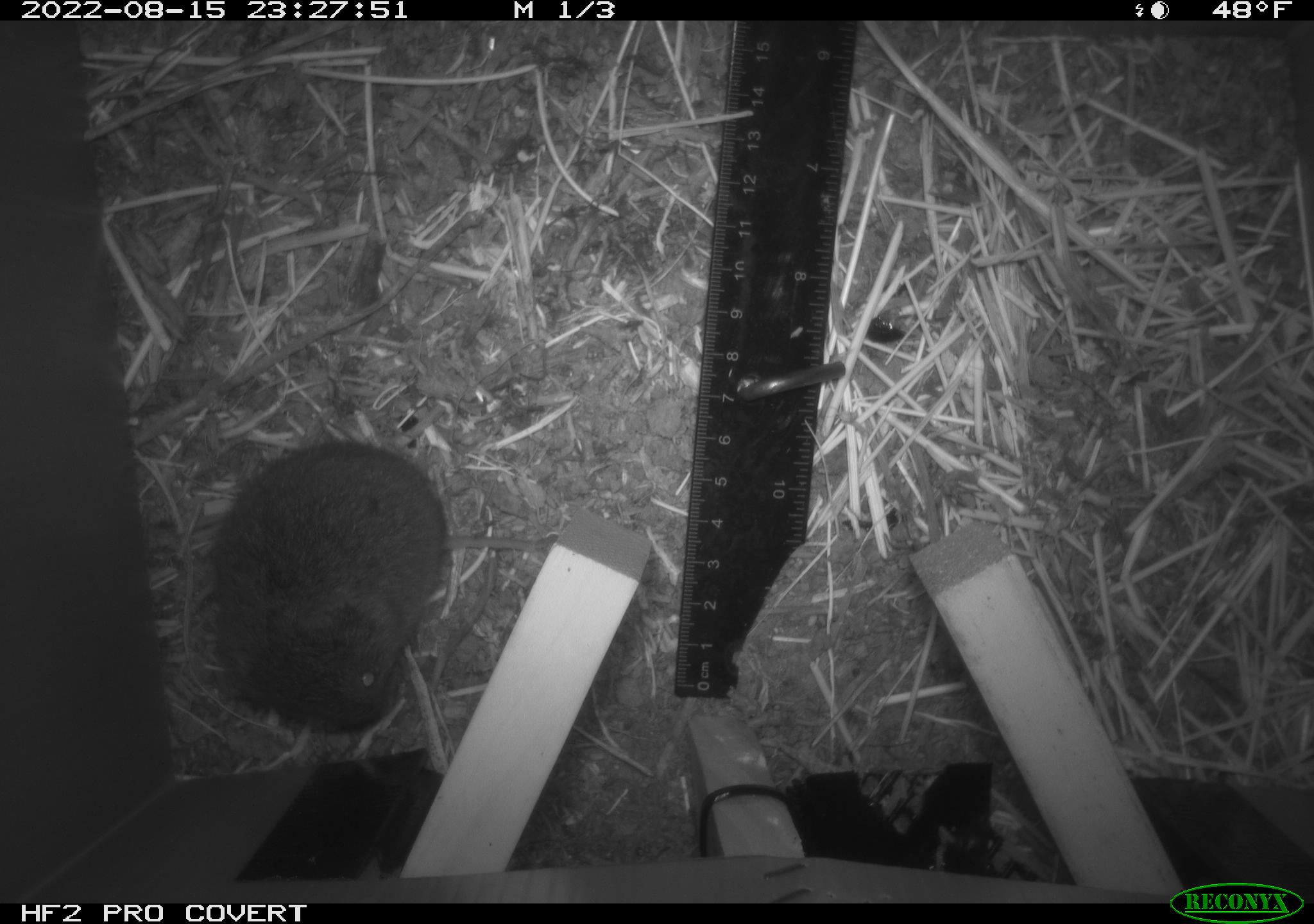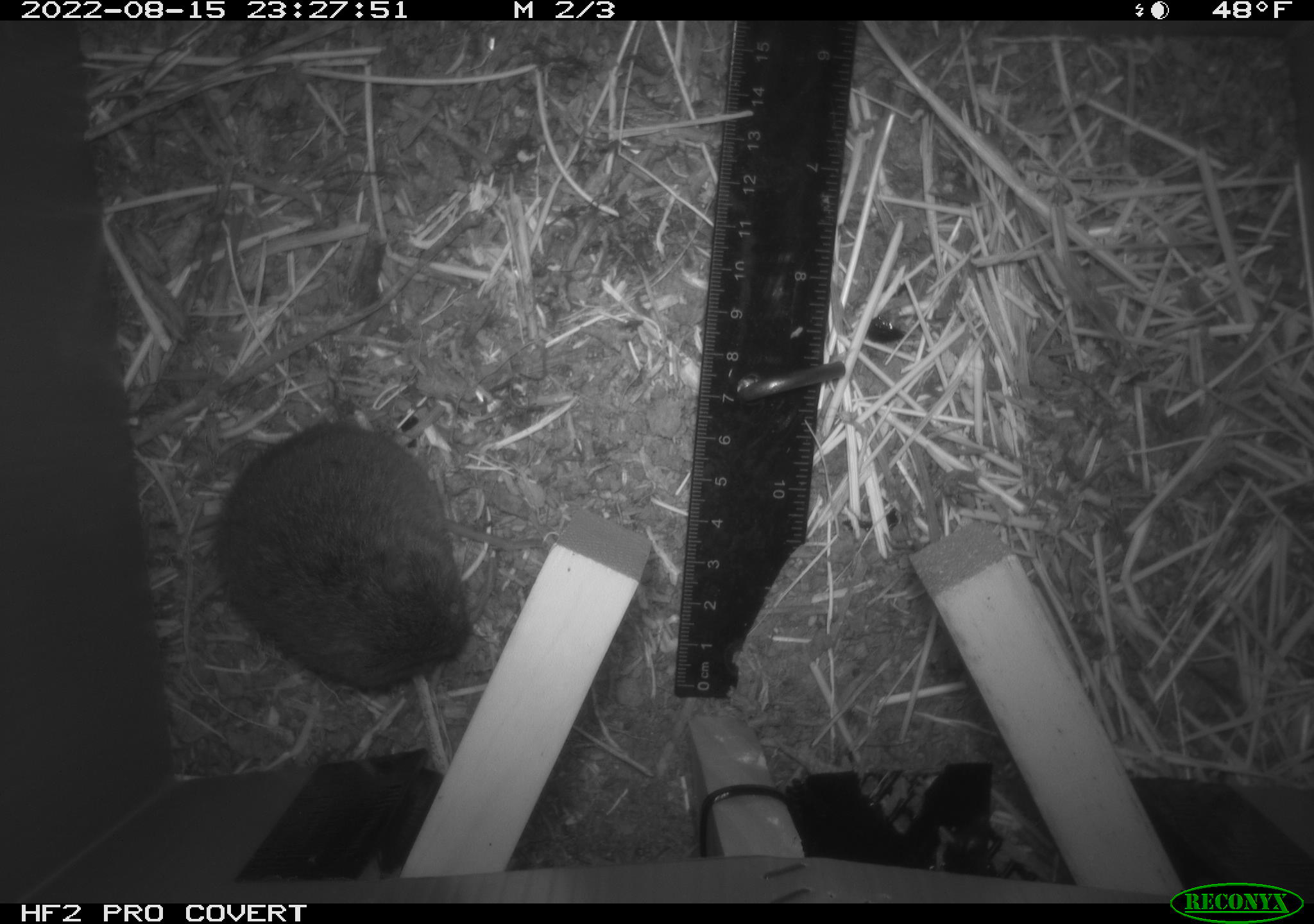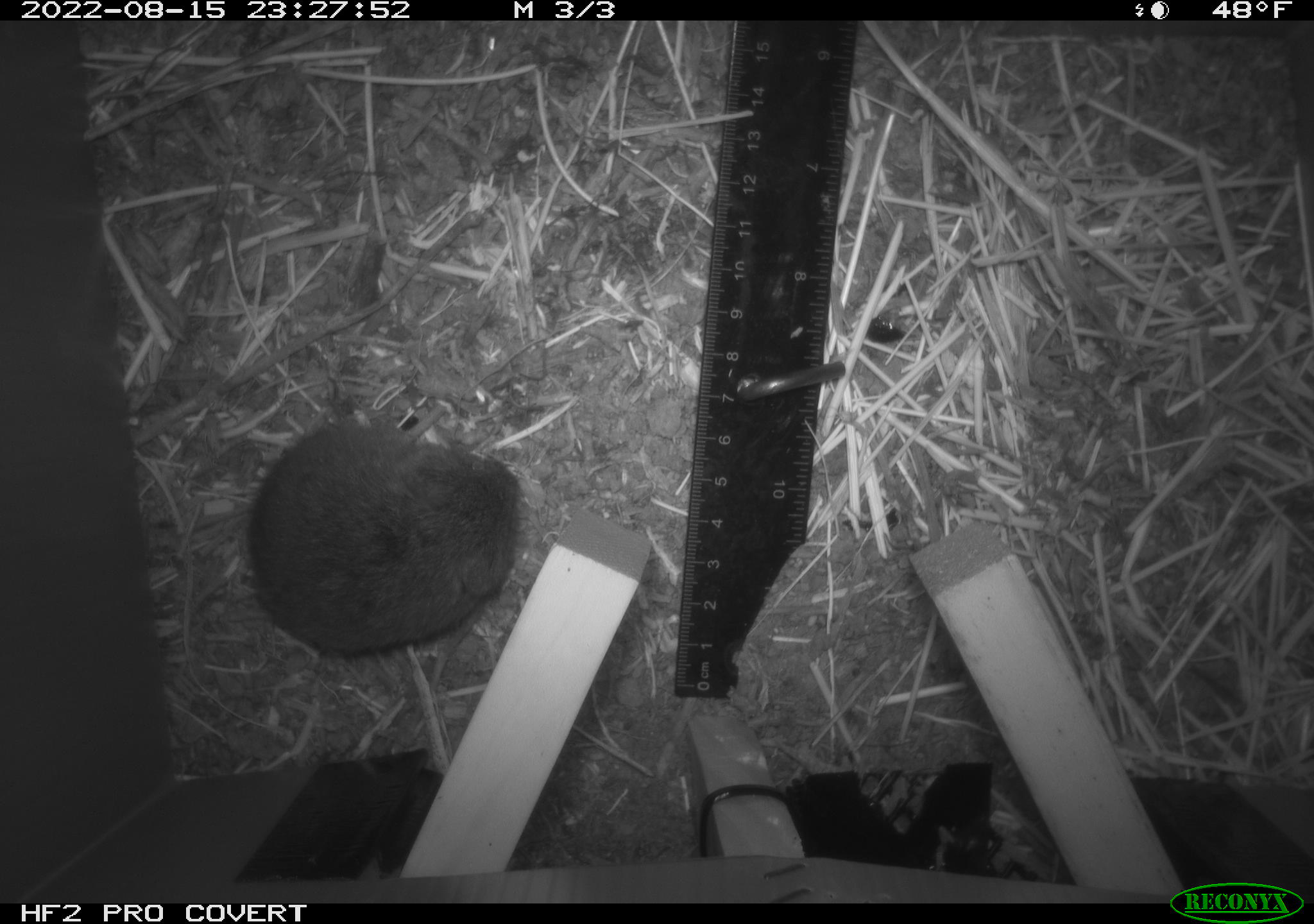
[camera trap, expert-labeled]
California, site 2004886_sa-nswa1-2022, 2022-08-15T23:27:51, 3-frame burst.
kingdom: Animalia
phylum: Chordata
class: Mammalia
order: Rodentia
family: Cricetidae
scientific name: Cricetidae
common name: hamsters, voles, lemmings, and allies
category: cricetidae family